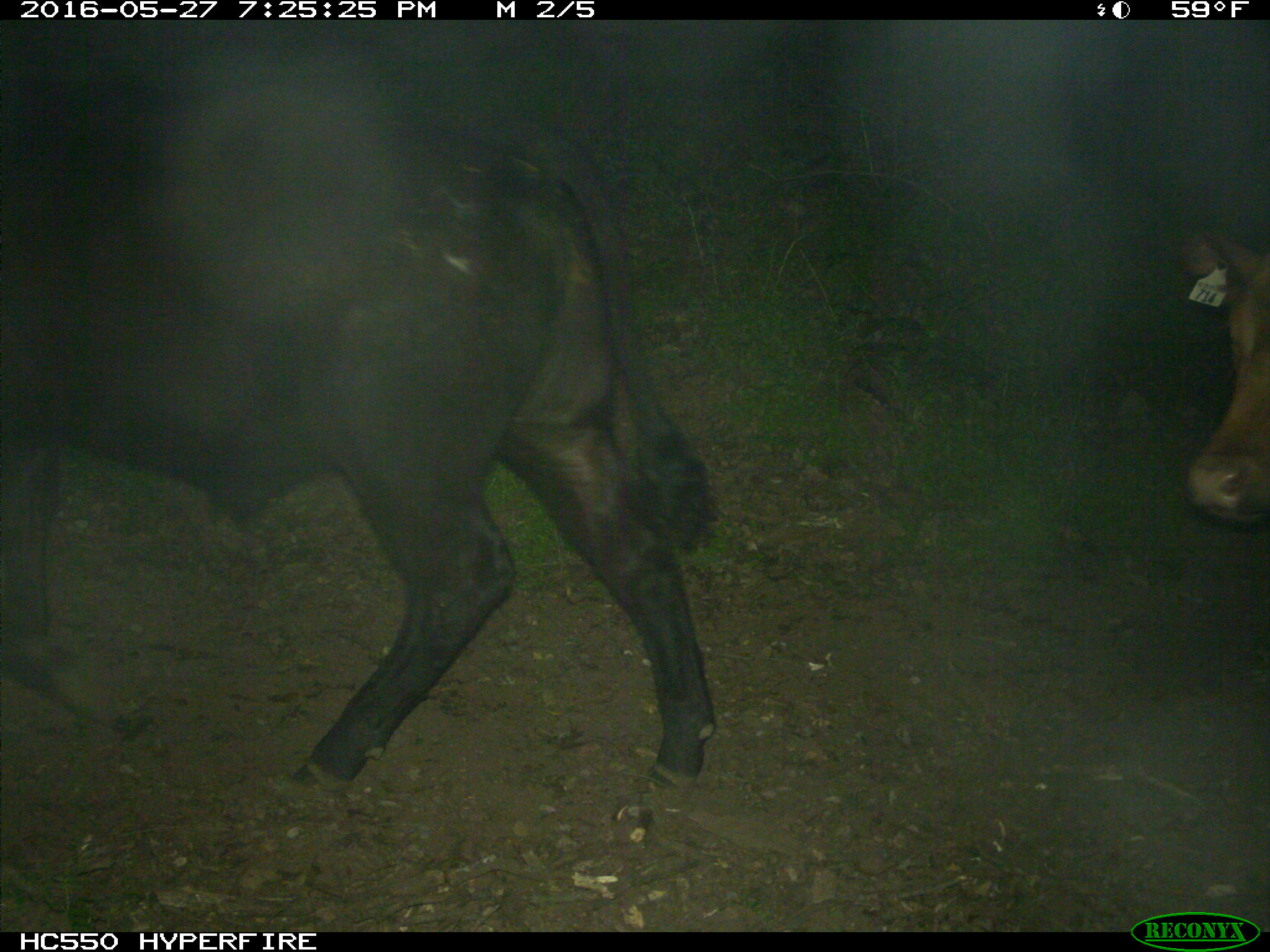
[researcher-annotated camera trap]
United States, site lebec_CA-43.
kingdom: Animalia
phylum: Chordata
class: Mammalia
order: Artiodactyla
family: Bovidae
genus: Bos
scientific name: Bos taurus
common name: domestic cow